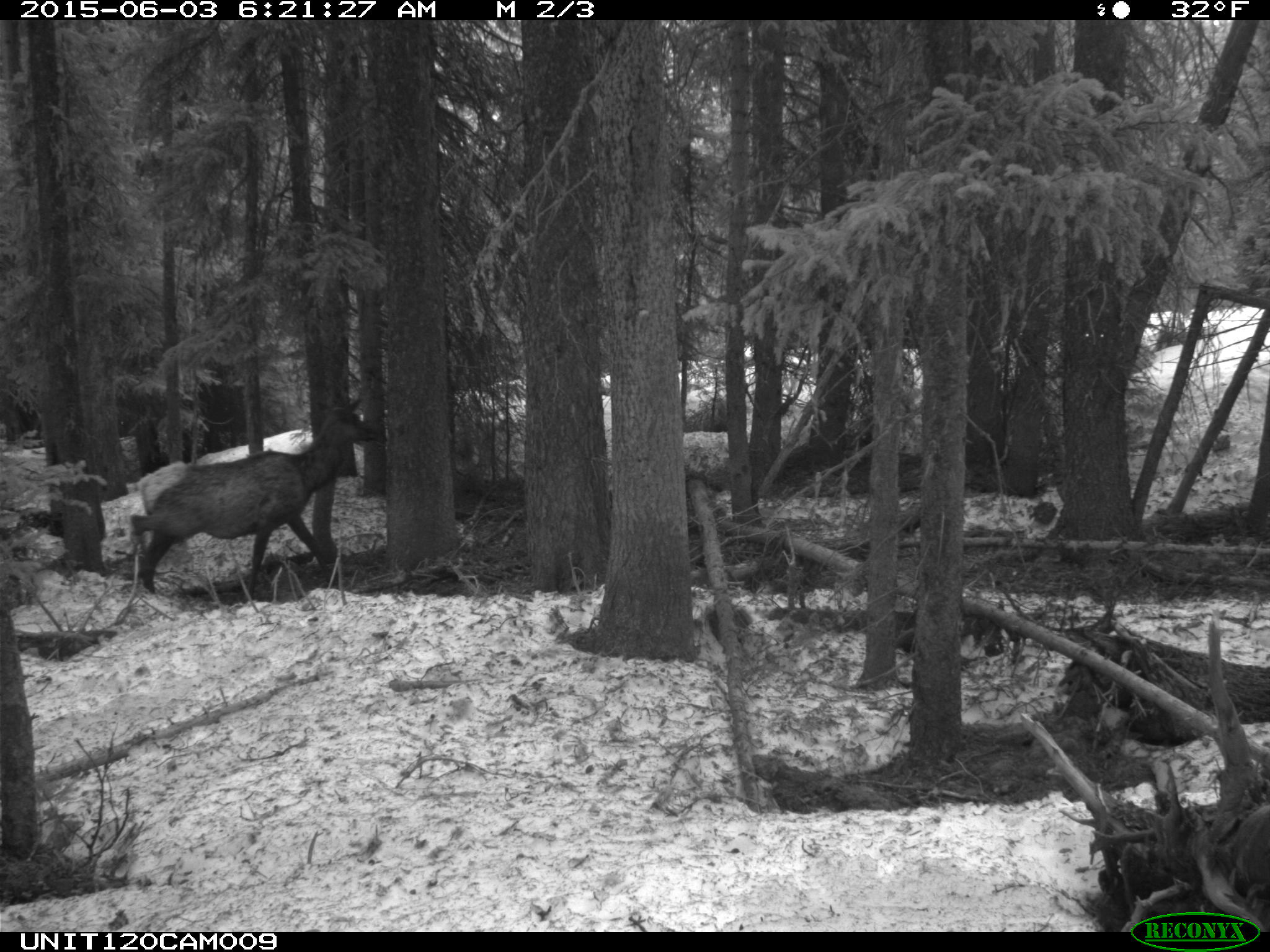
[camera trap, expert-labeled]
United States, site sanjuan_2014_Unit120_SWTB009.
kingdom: Animalia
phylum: Chordata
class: Mammalia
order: Artiodactyla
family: Cervidae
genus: Cervus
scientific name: Cervus elaphus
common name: red deer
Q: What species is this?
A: Cervus elaphus (red deer).